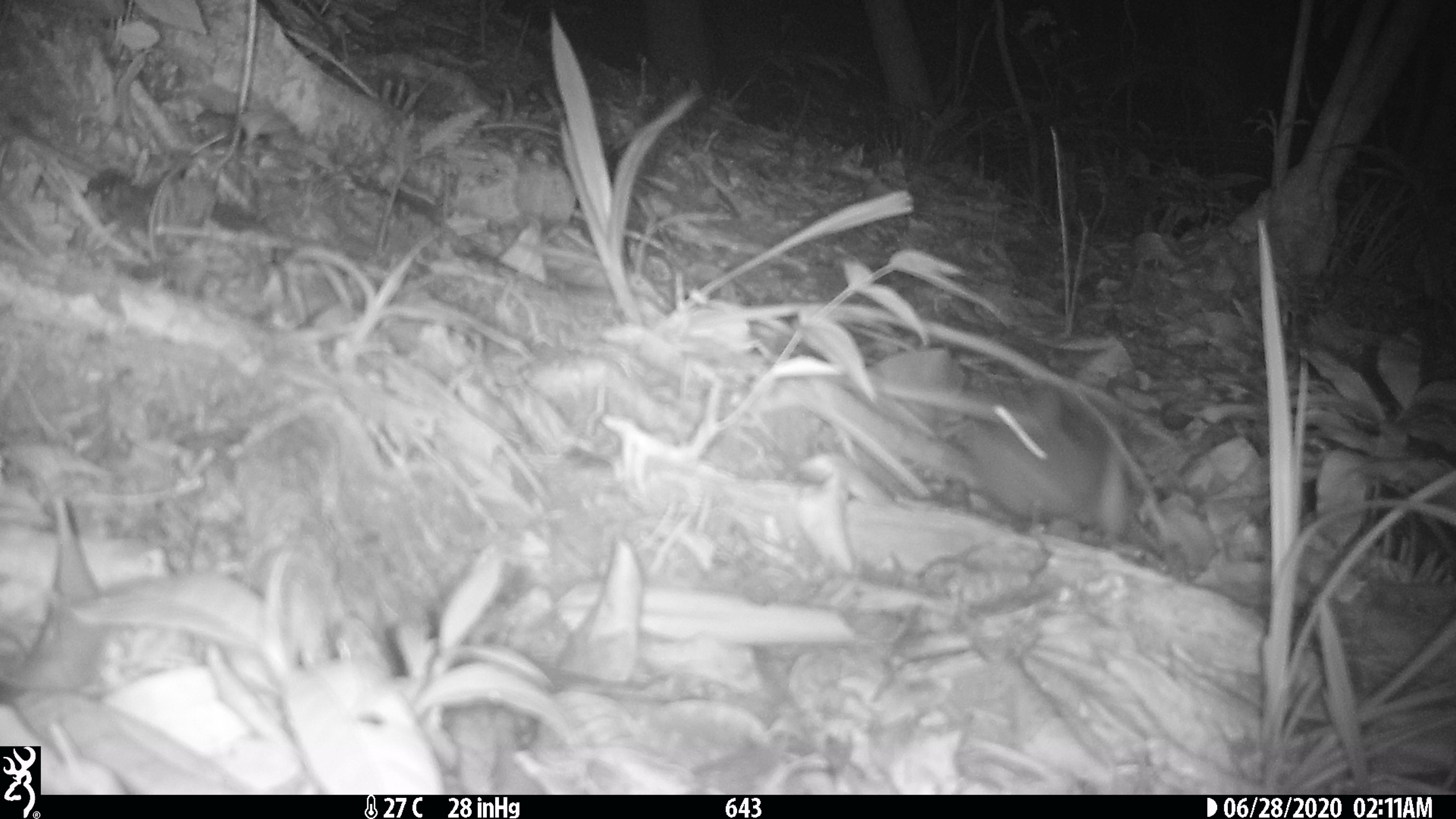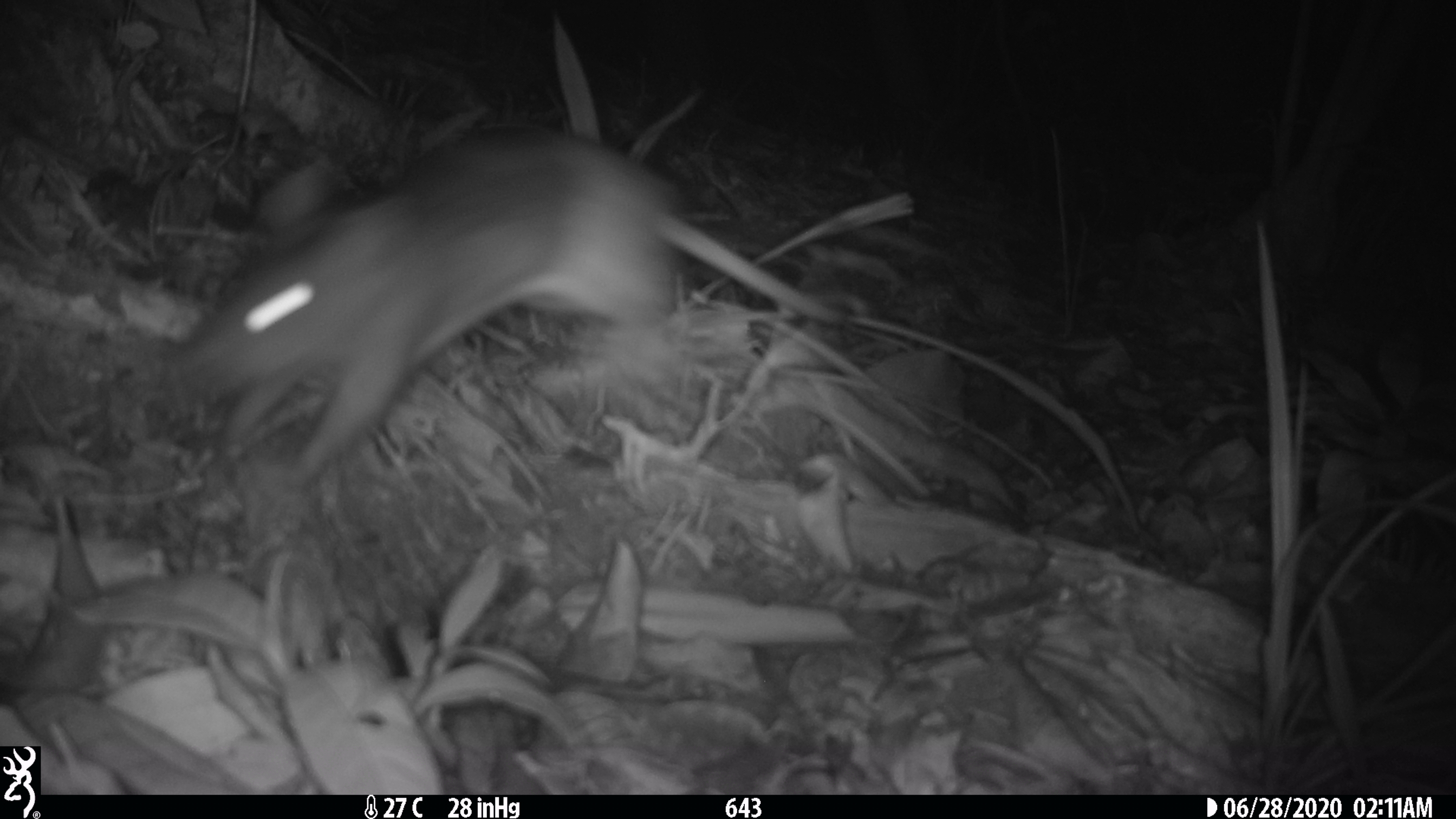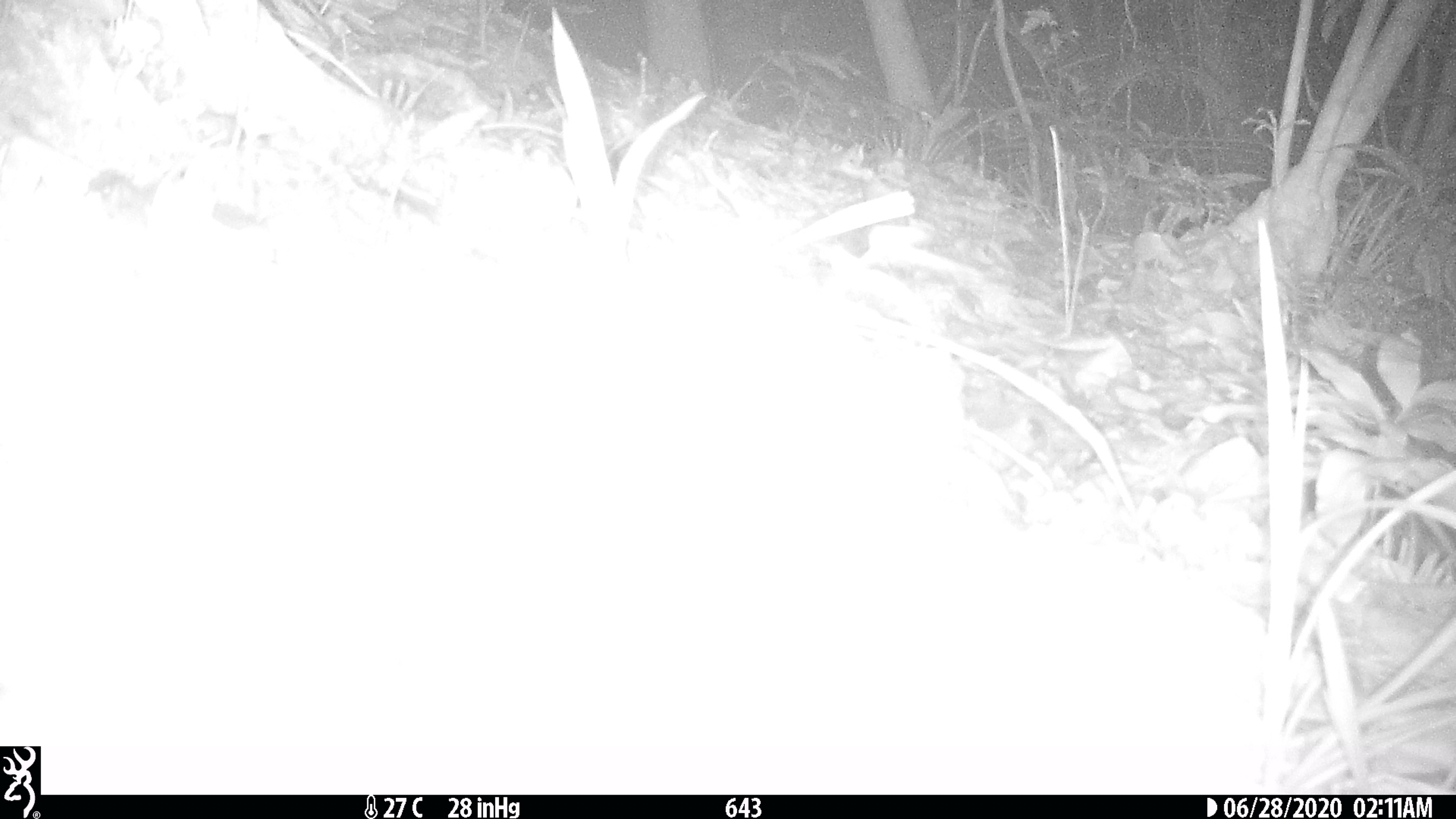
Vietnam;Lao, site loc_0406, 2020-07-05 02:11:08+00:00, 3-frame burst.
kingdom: Animalia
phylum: Chordata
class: Mammalia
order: Rodentia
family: Muridae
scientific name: Muridae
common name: old-world mice and rats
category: unidentified murid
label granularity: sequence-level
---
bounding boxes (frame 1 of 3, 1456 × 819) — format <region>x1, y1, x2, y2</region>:
unidentified murid: <region>879, 382, 1102, 526</region>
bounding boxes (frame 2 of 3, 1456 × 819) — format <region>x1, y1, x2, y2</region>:
unidentified murid: <region>164, 123, 845, 484</region>